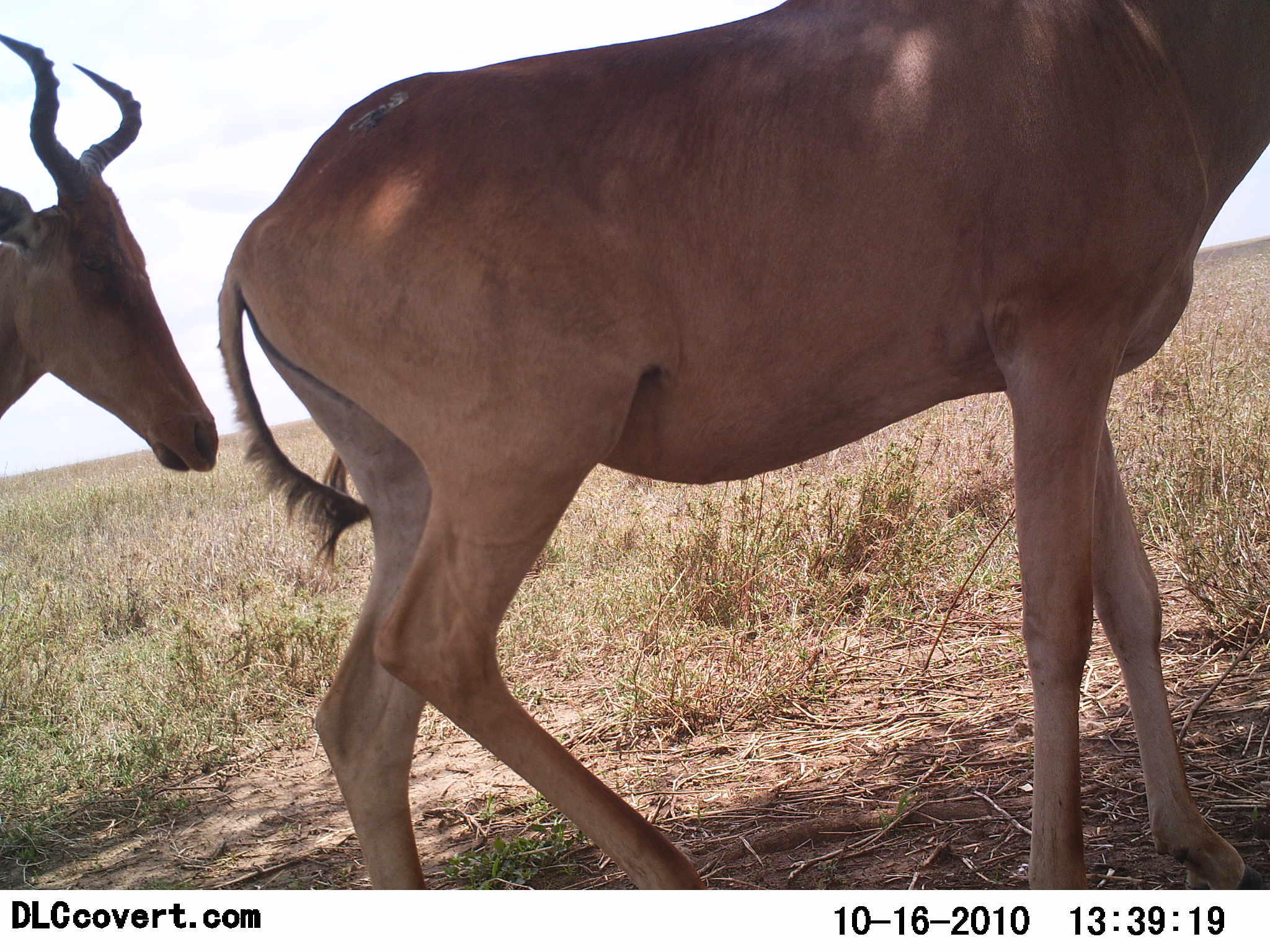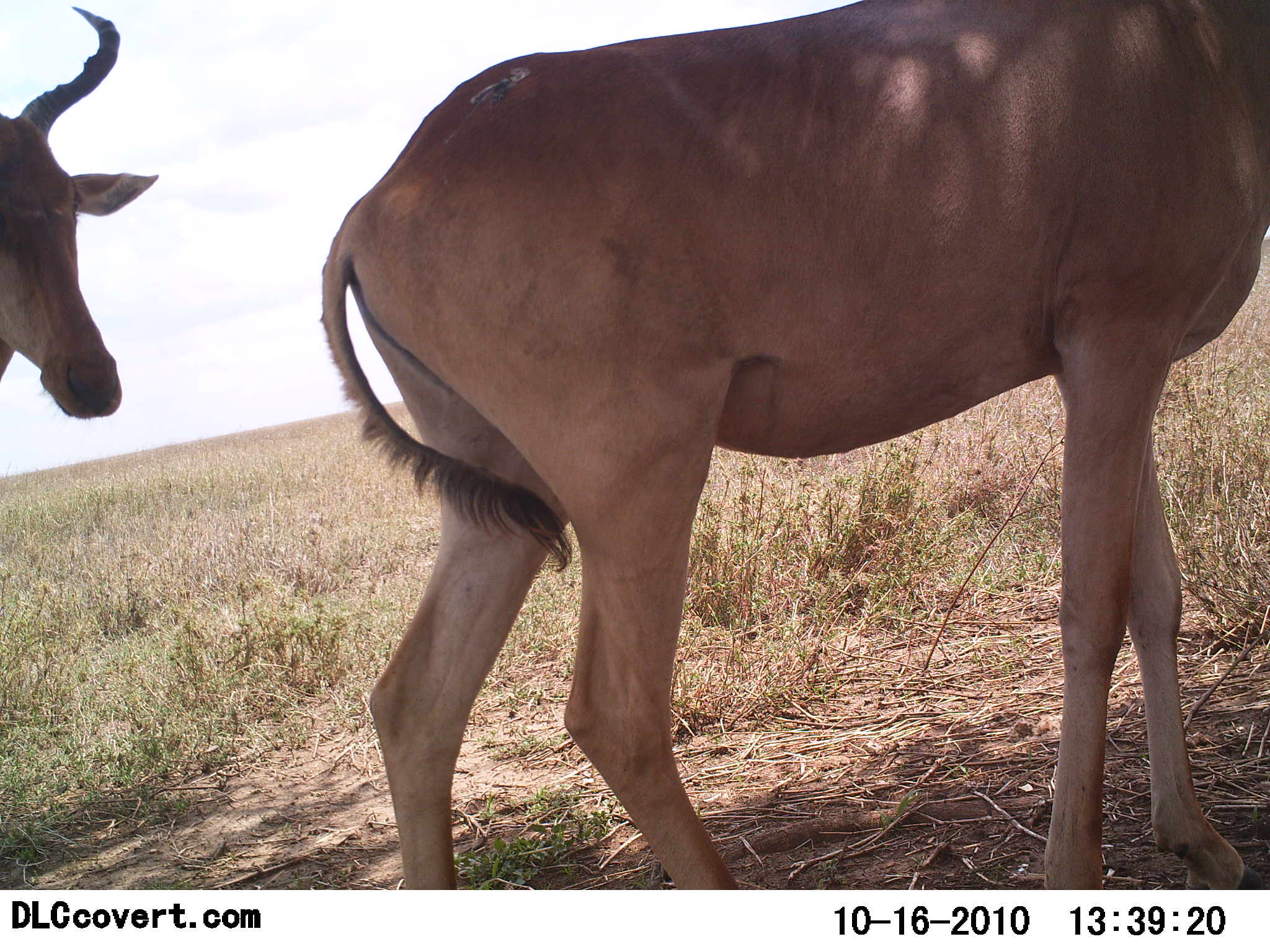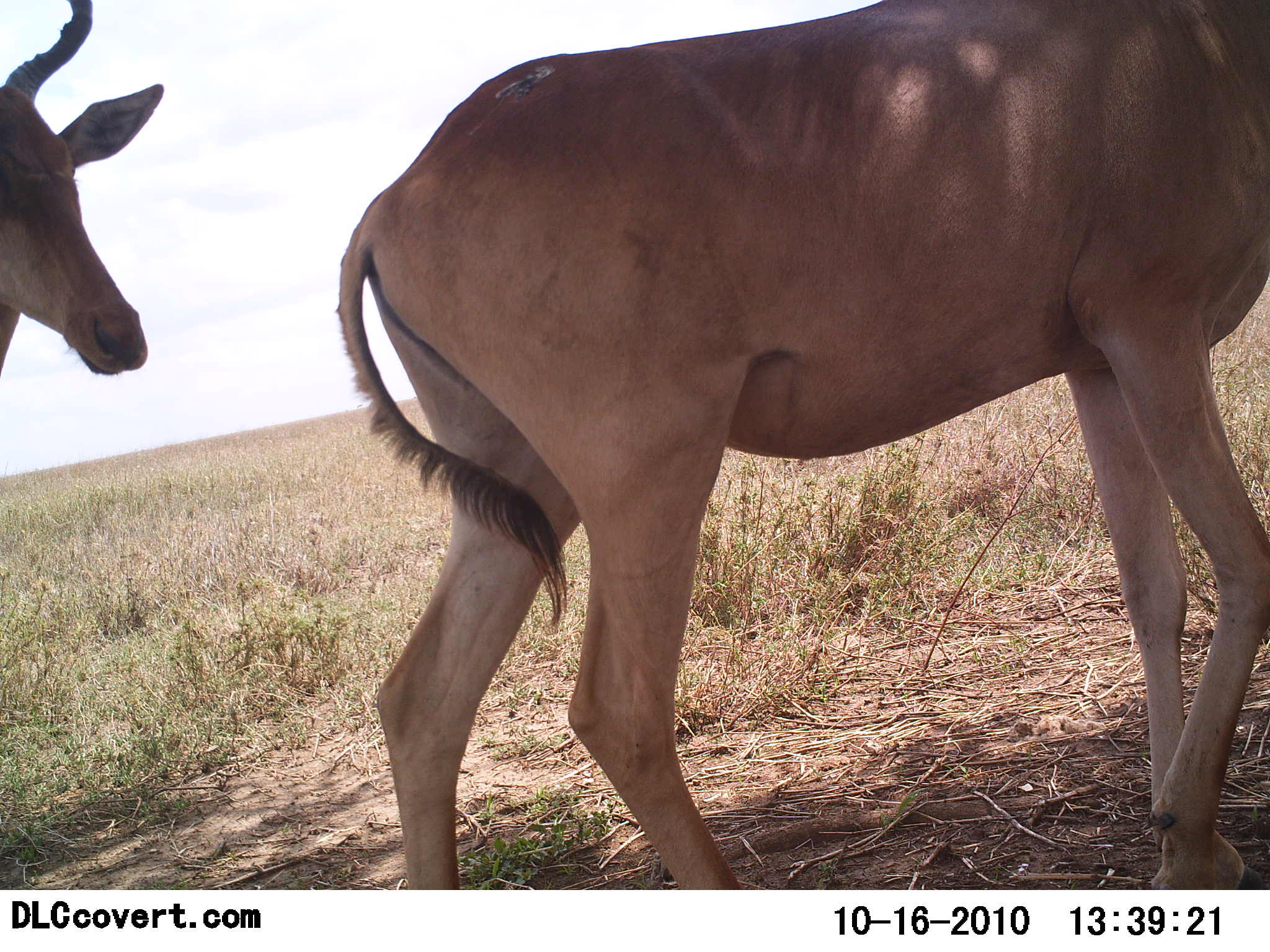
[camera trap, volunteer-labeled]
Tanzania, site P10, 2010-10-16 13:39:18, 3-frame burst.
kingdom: Animalia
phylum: Chordata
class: Mammalia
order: Artiodactyla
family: Bovidae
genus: Alcelaphus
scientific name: Alcelaphus buselaphus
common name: hartebeest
Hartebeest (Alcelaphus buselaphus), count 2. Behavior (volunteer vote fractions): standing 56%, resting 0%, moving 62%, interacting 0%. Young present (vote fraction): 0%. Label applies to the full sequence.